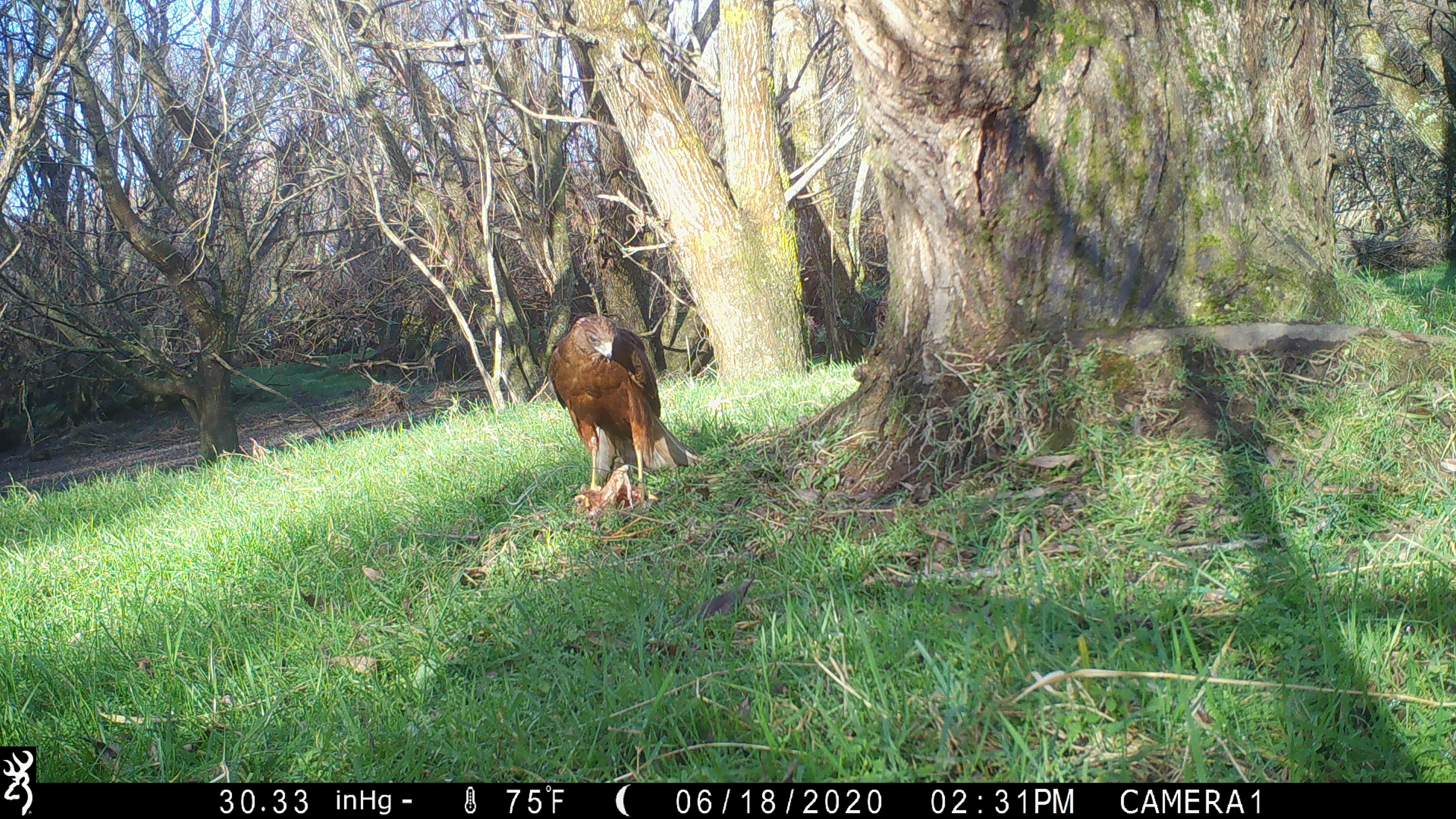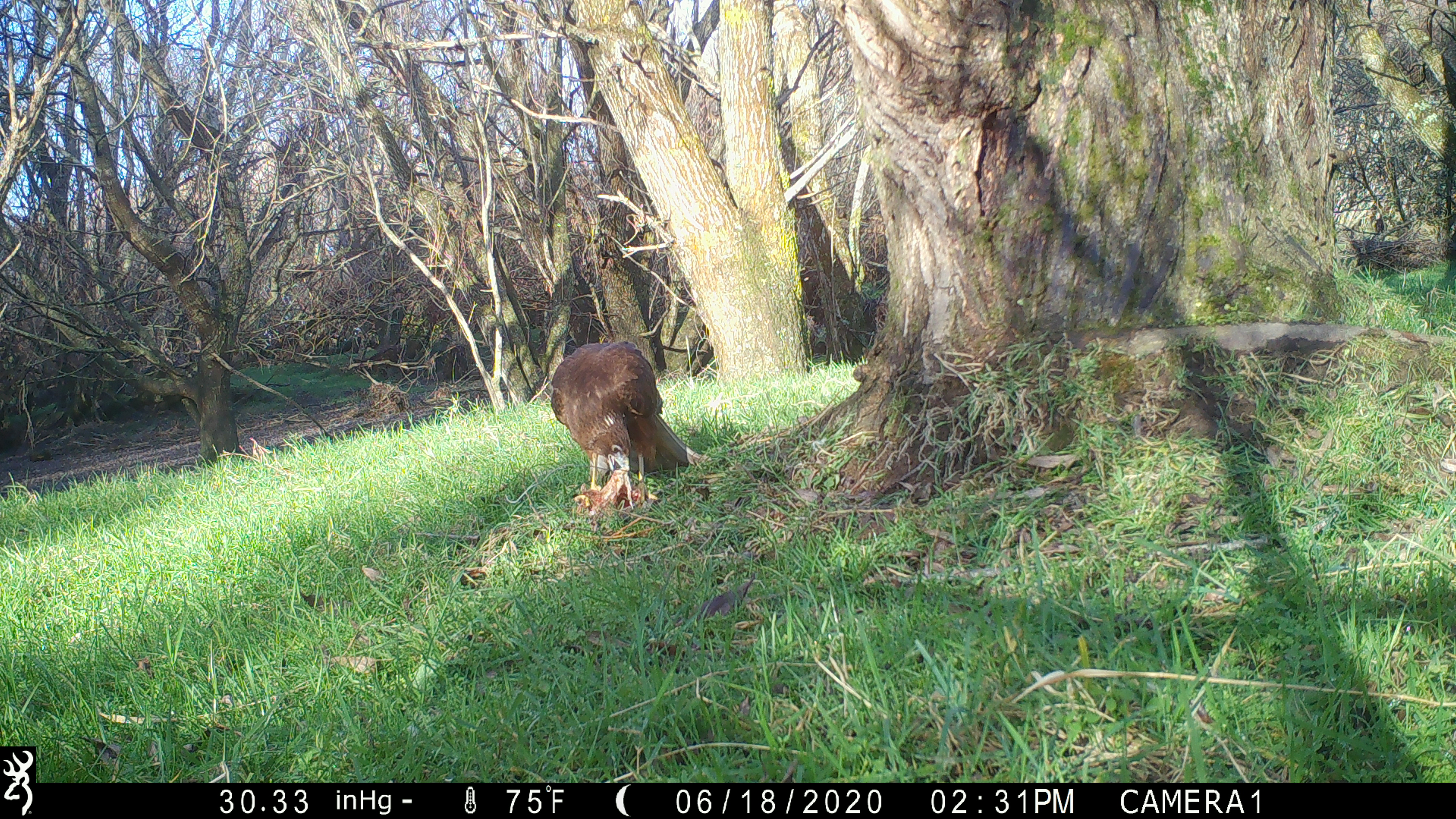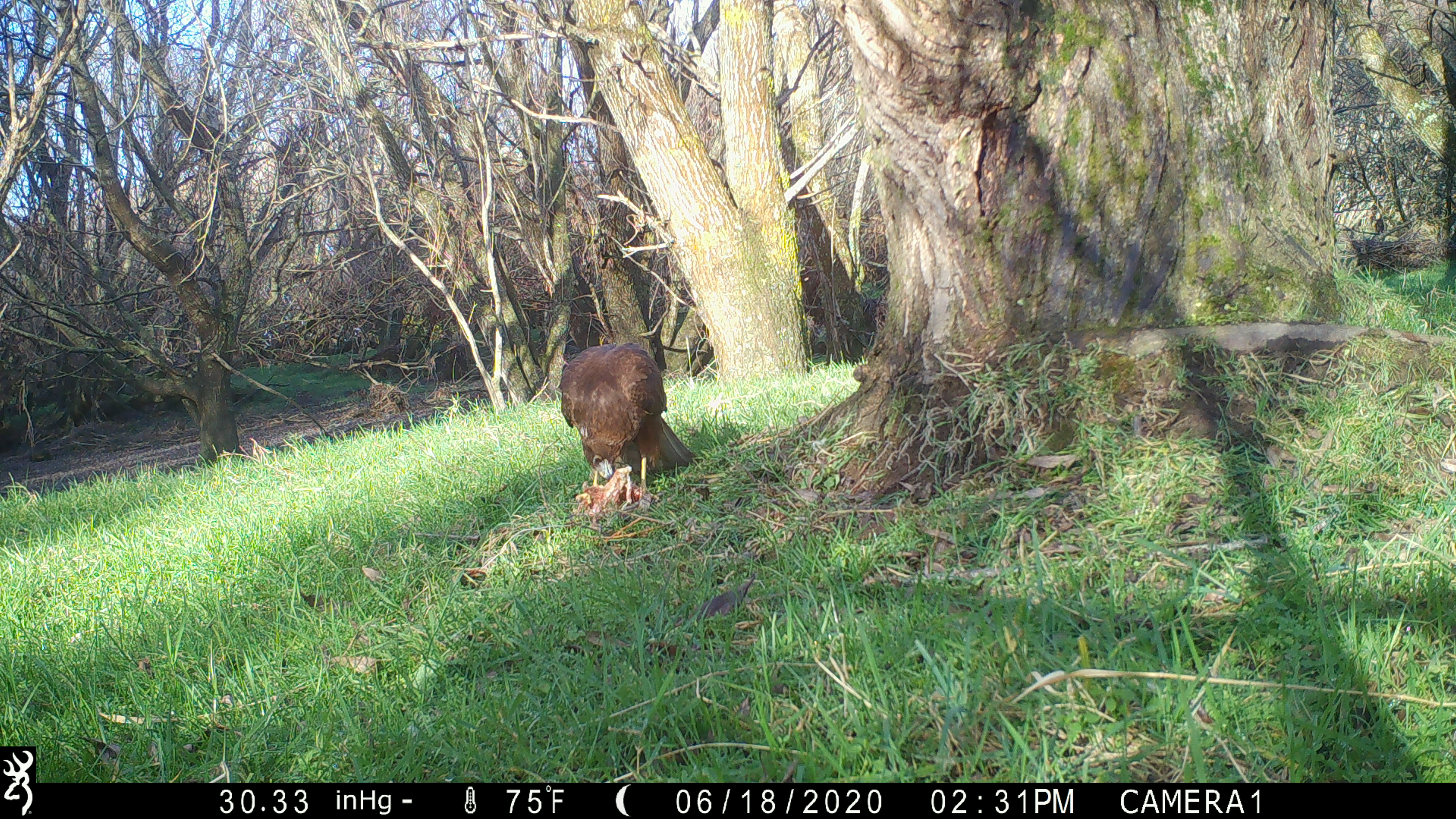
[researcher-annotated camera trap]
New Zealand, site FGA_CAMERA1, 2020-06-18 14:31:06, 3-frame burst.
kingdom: Animalia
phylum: Chordata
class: Aves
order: Accipitriformes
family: Accipitridae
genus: Circus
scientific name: Circus approximans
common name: swamp harrier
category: harrier